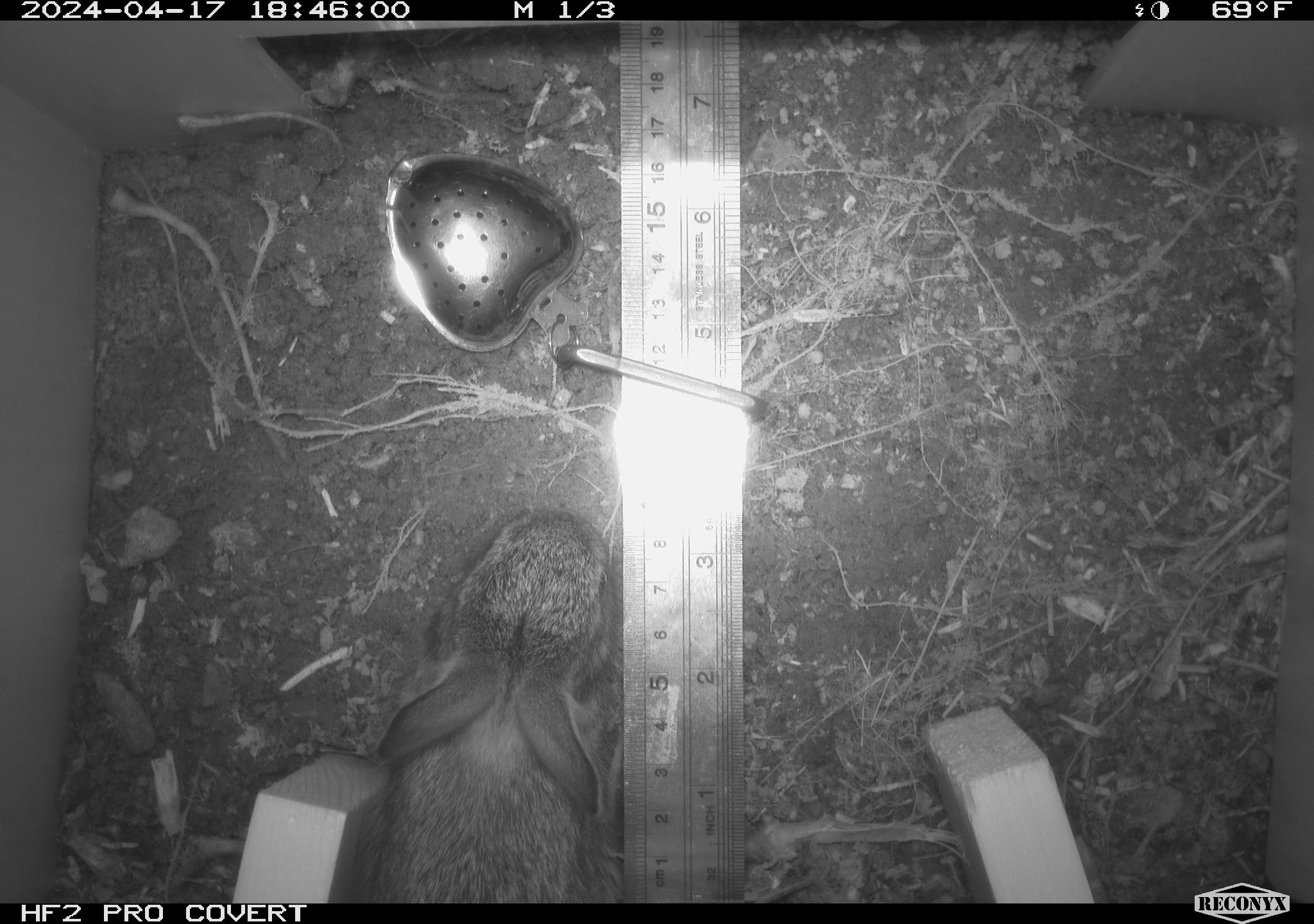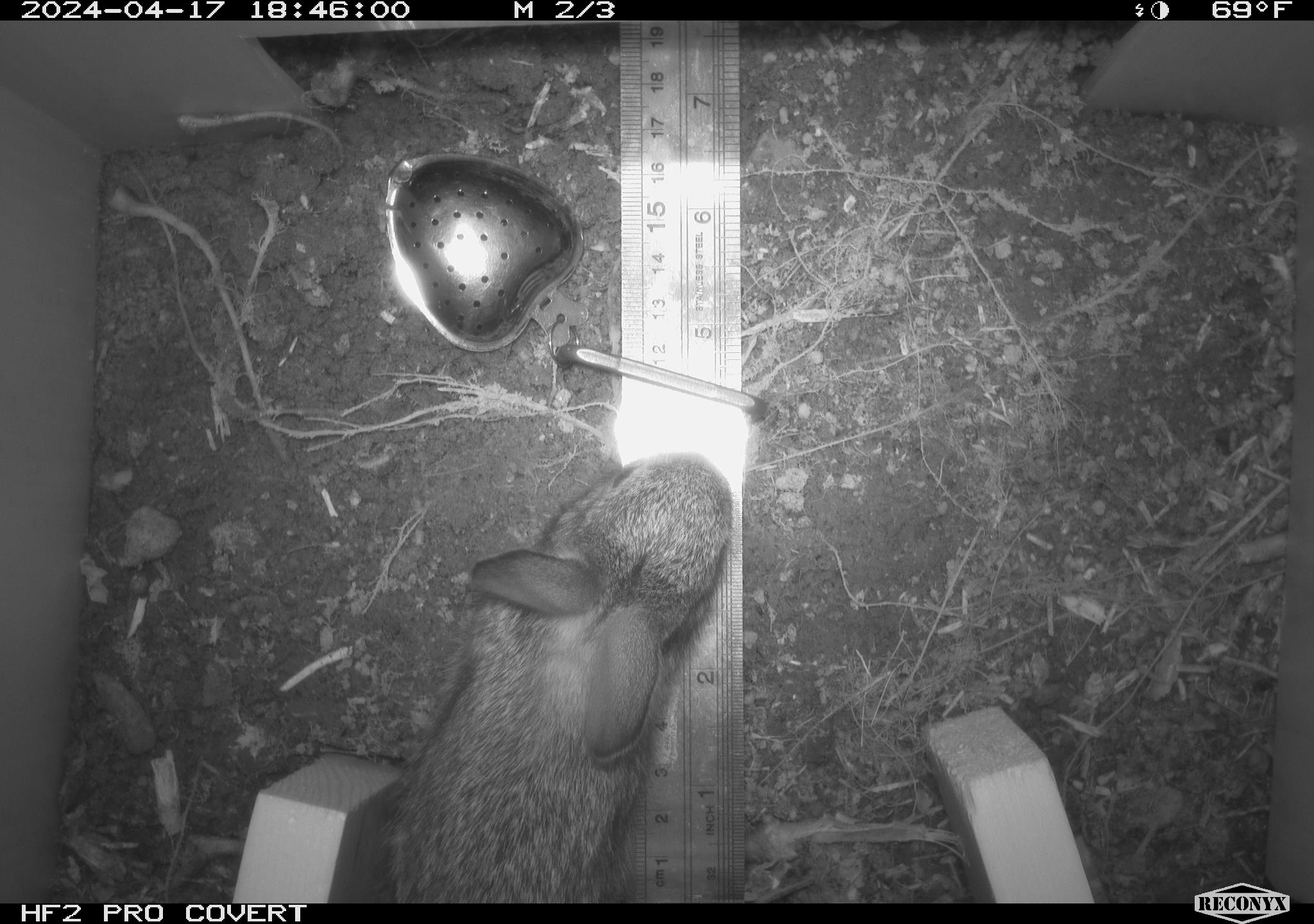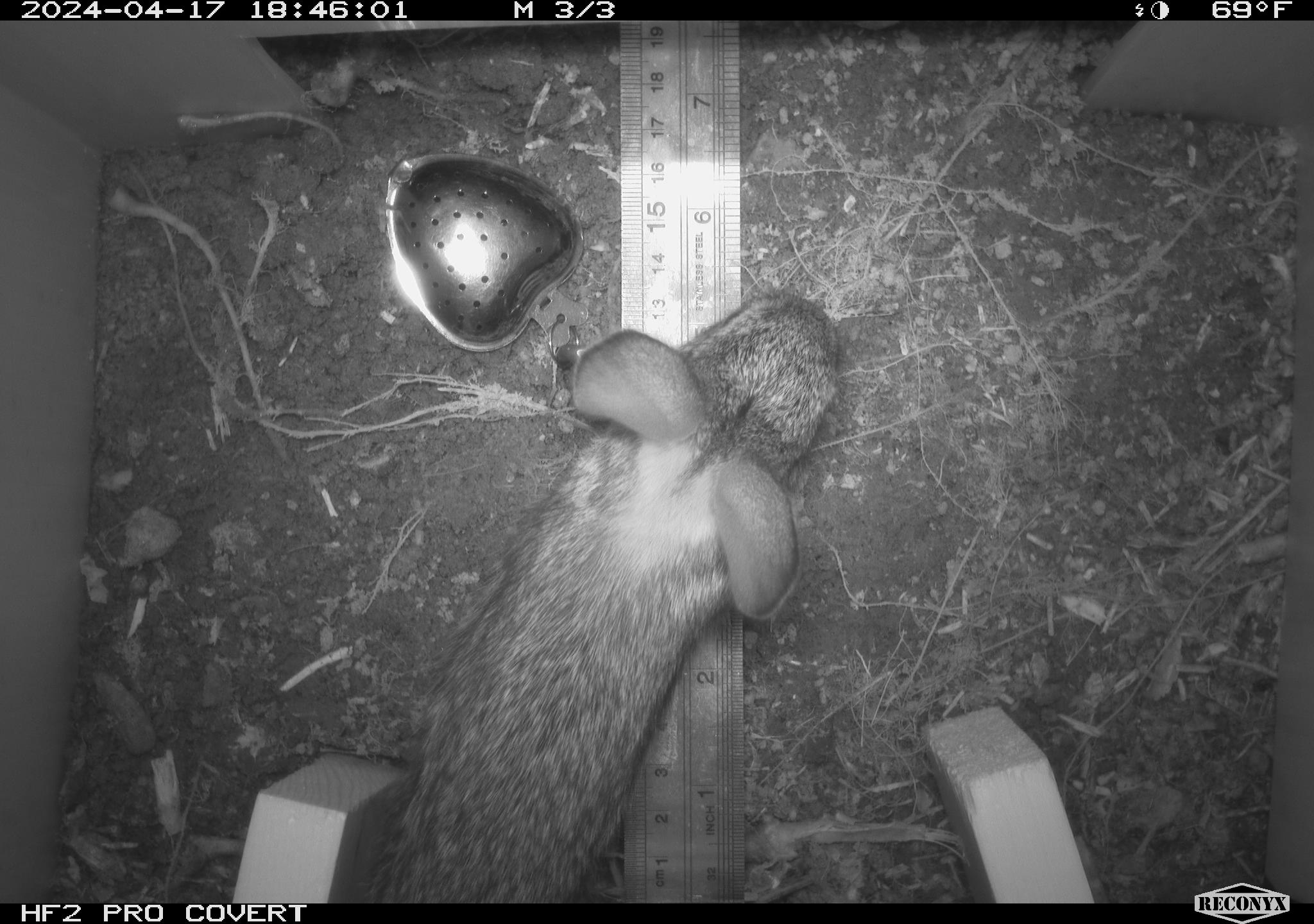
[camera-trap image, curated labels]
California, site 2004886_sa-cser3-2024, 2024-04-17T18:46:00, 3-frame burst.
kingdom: Animalia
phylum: Chordata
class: Mammalia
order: Lagomorpha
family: Leporidae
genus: Sylvilagus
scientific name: Sylvilagus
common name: cottontail rabbits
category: sylvilagus species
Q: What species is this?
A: Sylvilagus species (cottontail rabbits) (Sylvilagus).